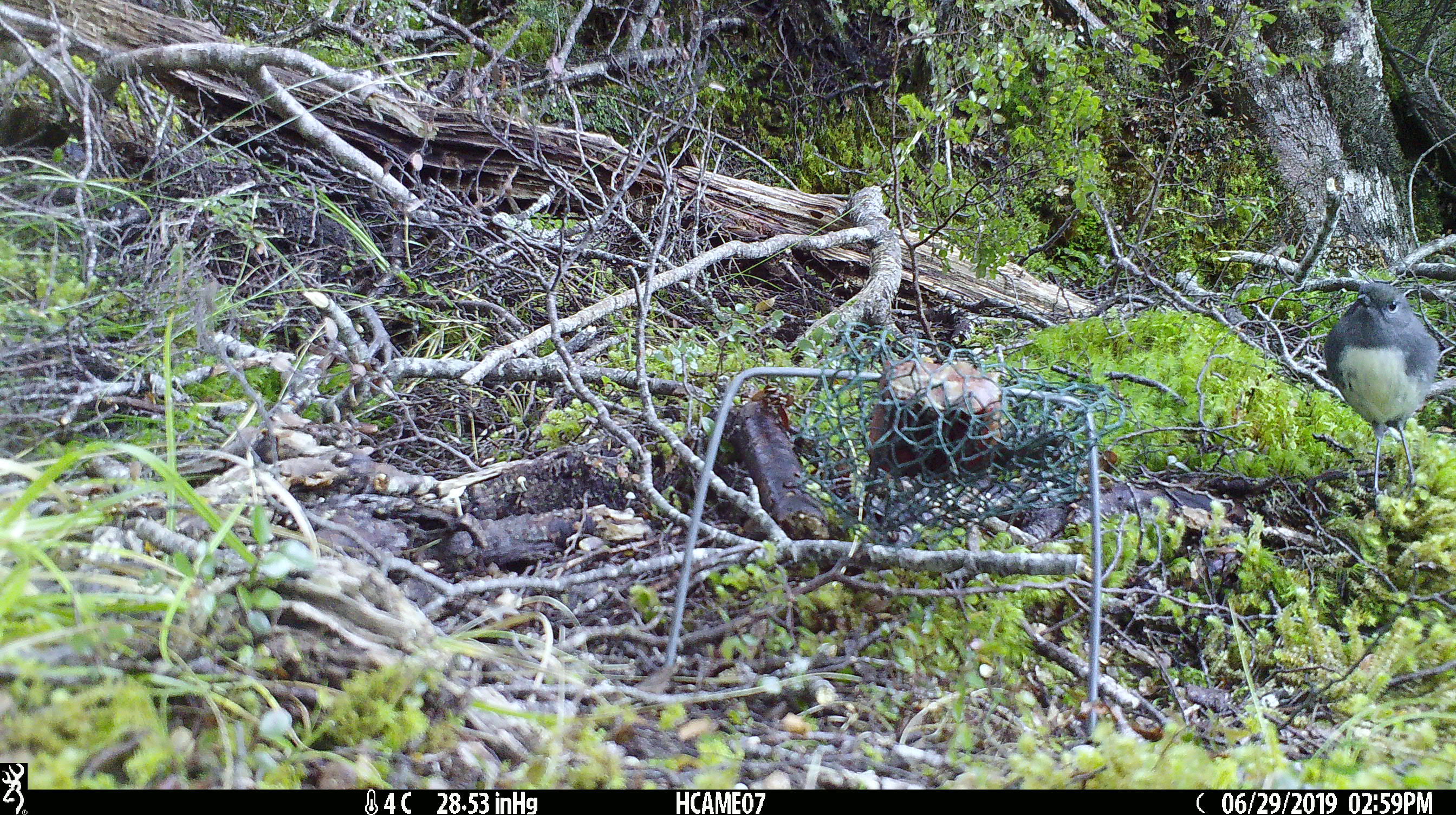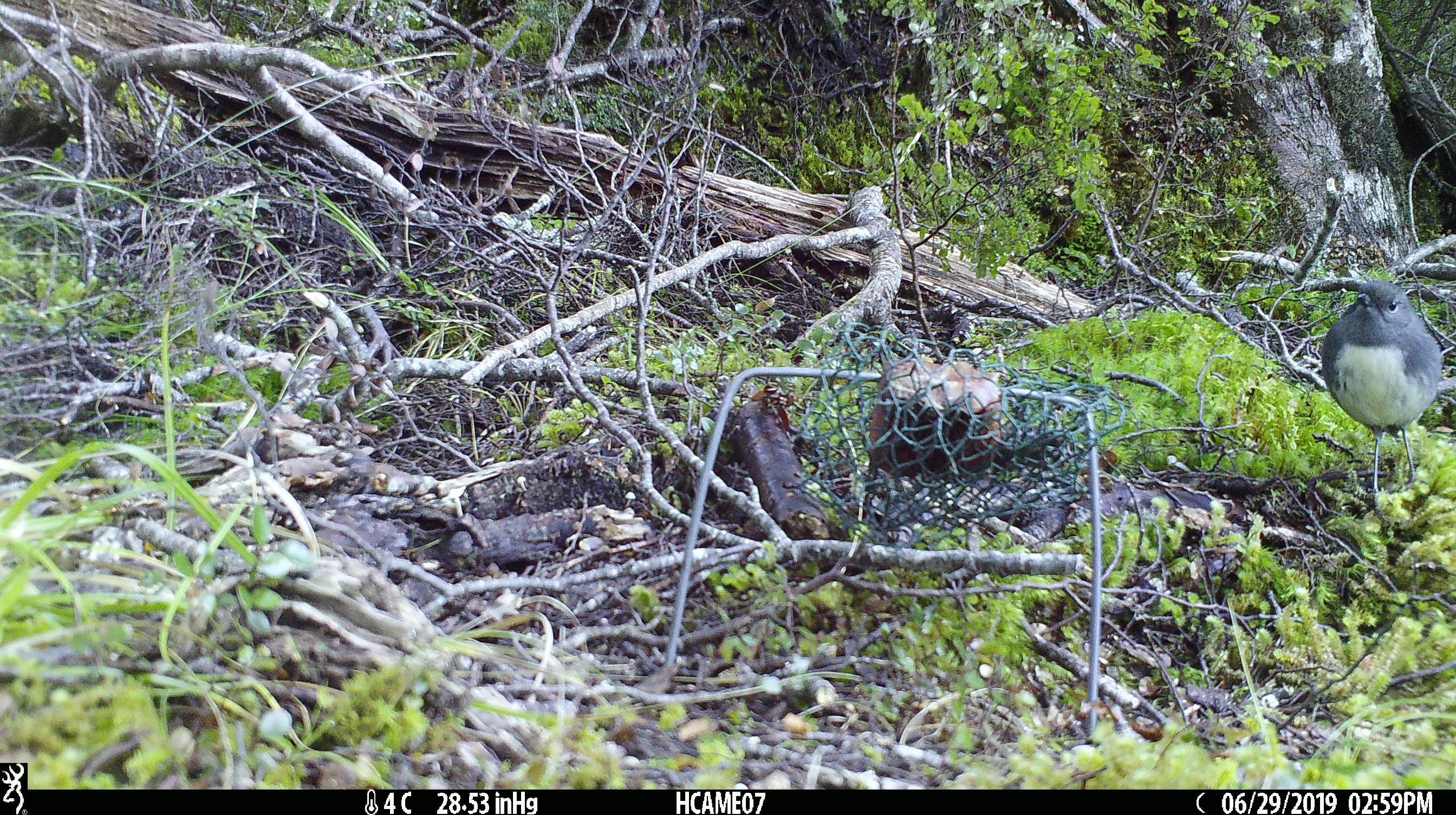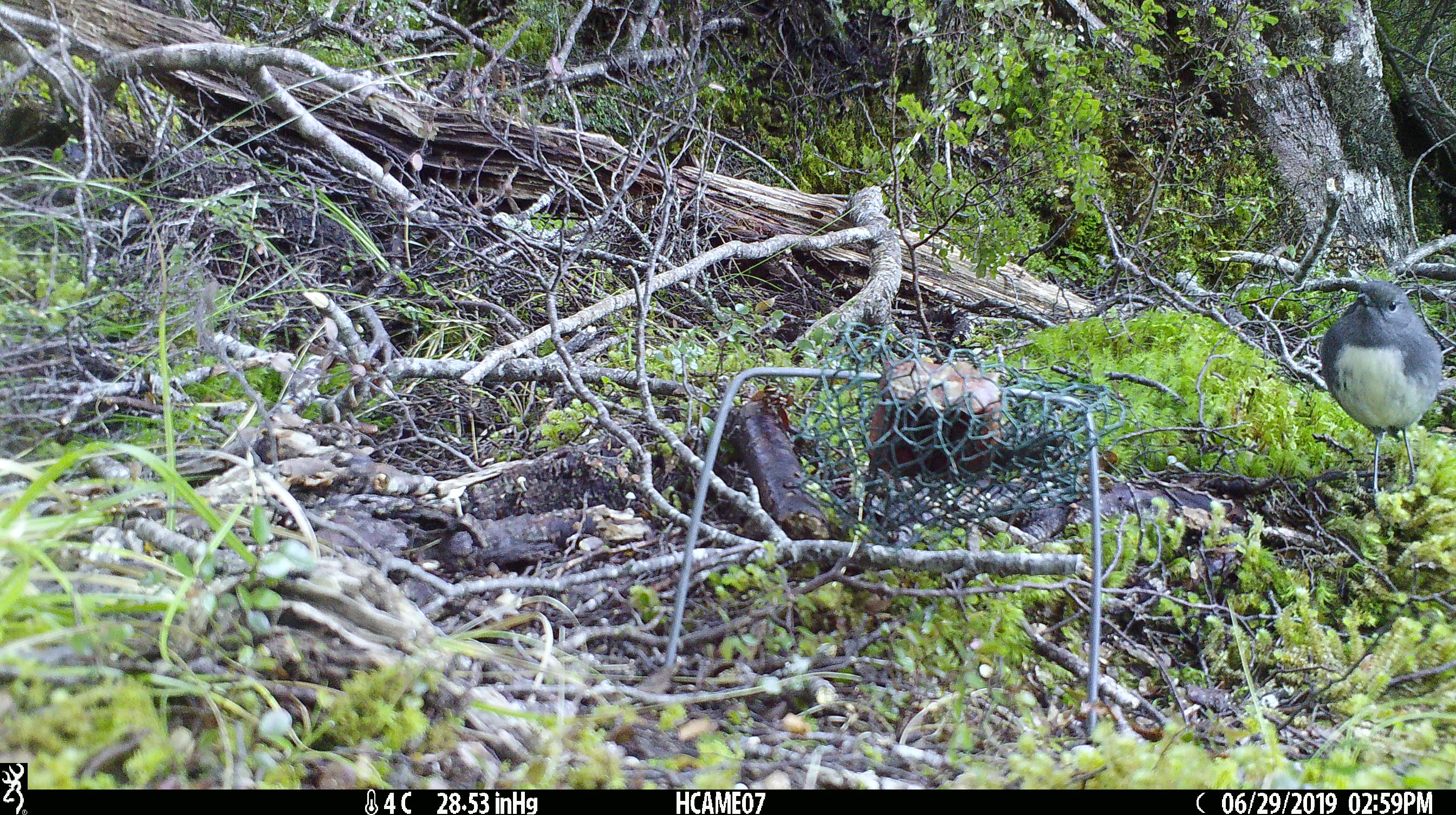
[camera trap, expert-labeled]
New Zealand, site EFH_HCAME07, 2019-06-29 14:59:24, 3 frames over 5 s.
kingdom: Animalia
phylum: Chordata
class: Aves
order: Passeriformes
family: Petroicidae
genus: Petroica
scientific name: Petroica australis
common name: new zealand robin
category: robin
Robin (new zealand robin) (Petroica australis).